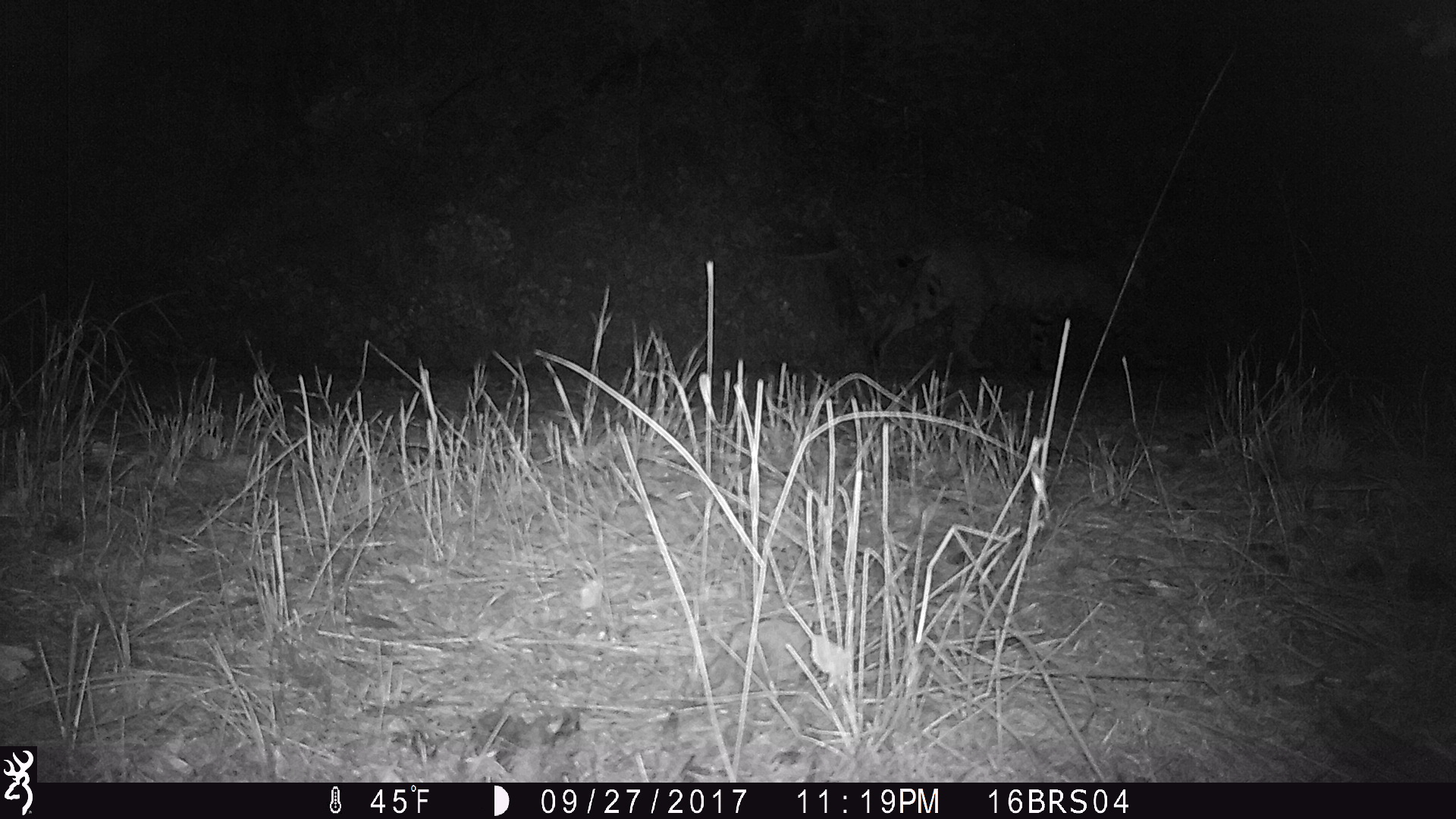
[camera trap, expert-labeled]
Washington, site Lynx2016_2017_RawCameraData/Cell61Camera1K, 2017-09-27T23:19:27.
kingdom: Animalia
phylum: Chordata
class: Mammalia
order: Carnivora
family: Felidae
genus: Lynx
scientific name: Lynx rufus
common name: bobcat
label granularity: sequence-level